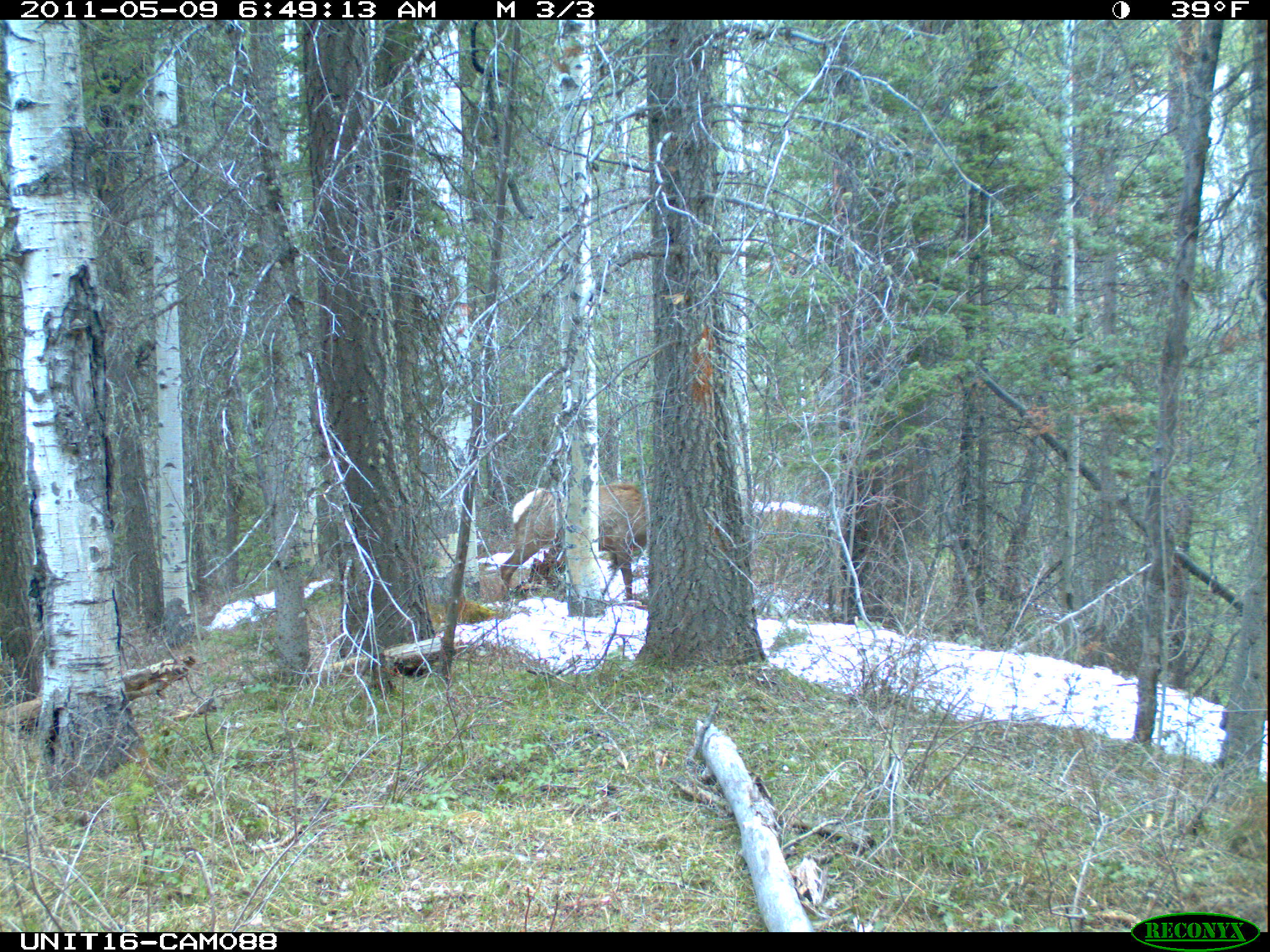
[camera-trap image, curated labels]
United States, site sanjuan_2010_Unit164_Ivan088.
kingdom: Animalia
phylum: Chordata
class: Mammalia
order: Artiodactyla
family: Cervidae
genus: Cervus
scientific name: Cervus elaphus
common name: red deer